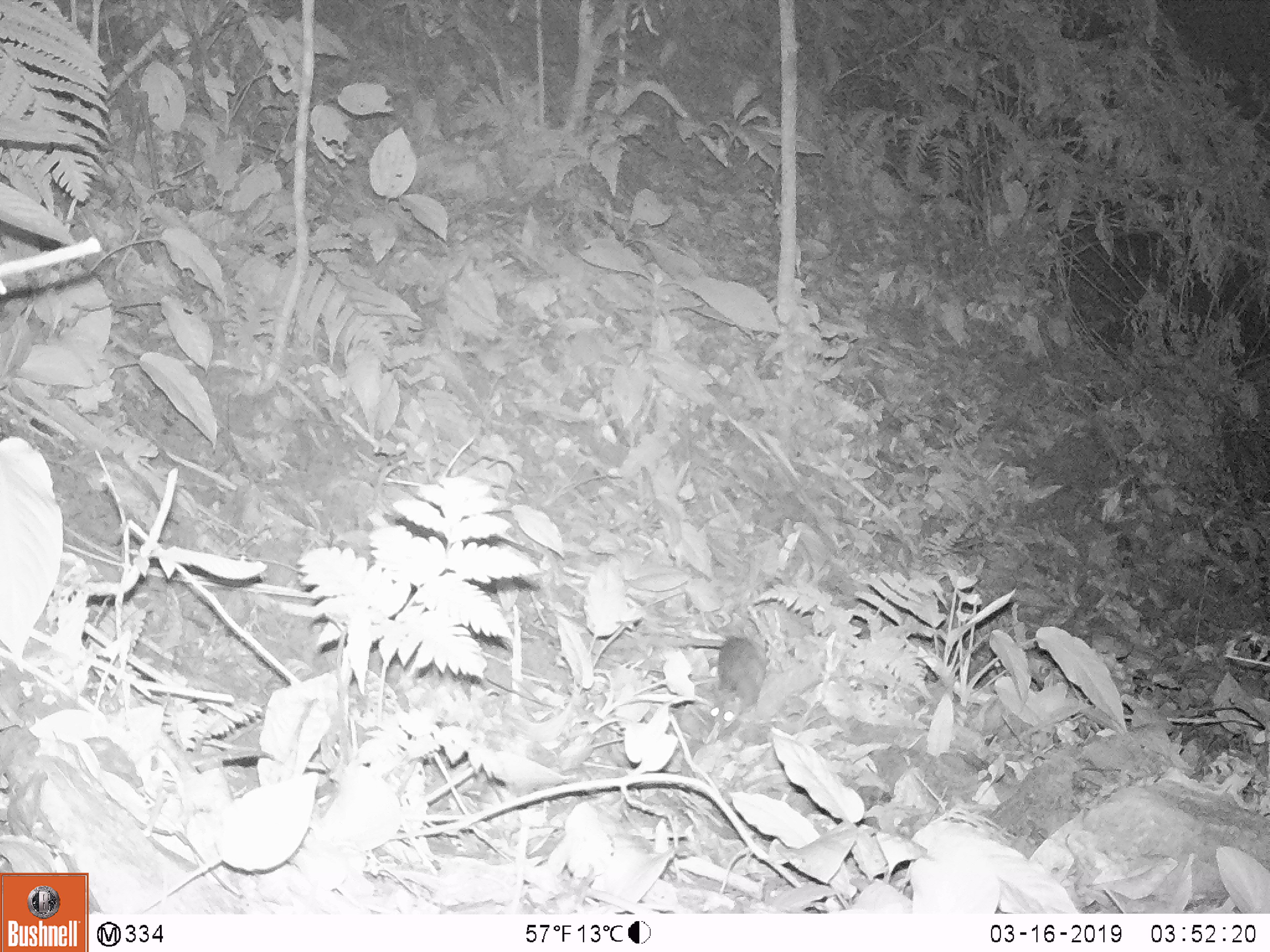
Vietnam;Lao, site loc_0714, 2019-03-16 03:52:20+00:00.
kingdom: Animalia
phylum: Chordata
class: Mammalia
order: Rodentia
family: Muridae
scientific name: Muridae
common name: old-world mice and rats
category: unidentified murid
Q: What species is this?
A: Unidentified murid (old-world mice and rats) (Muridae).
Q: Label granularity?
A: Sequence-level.